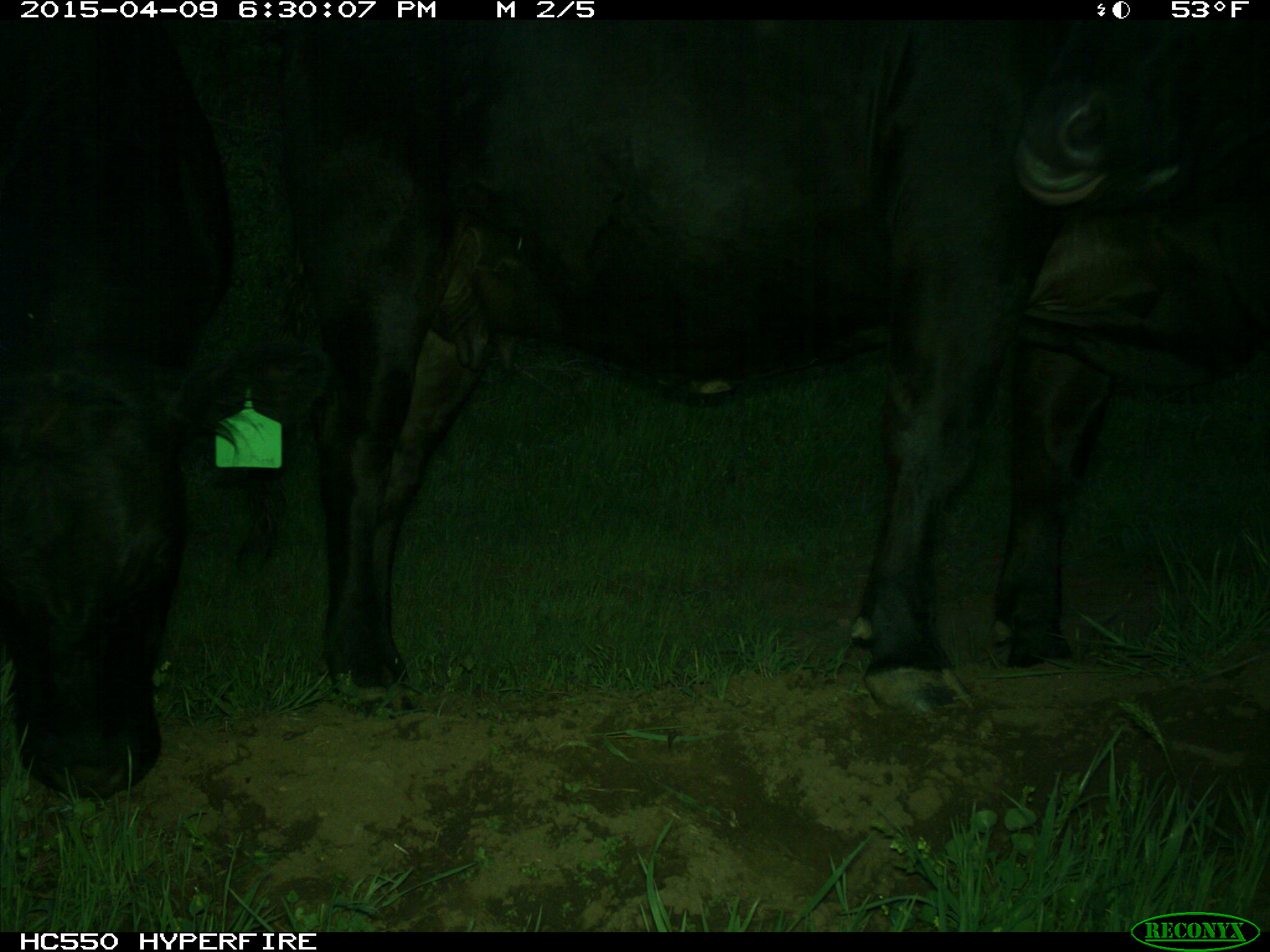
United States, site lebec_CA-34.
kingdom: Animalia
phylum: Chordata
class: Mammalia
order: Artiodactyla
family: Bovidae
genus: Bos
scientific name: Bos taurus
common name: domestic cow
Bos taurus (domestic cow).